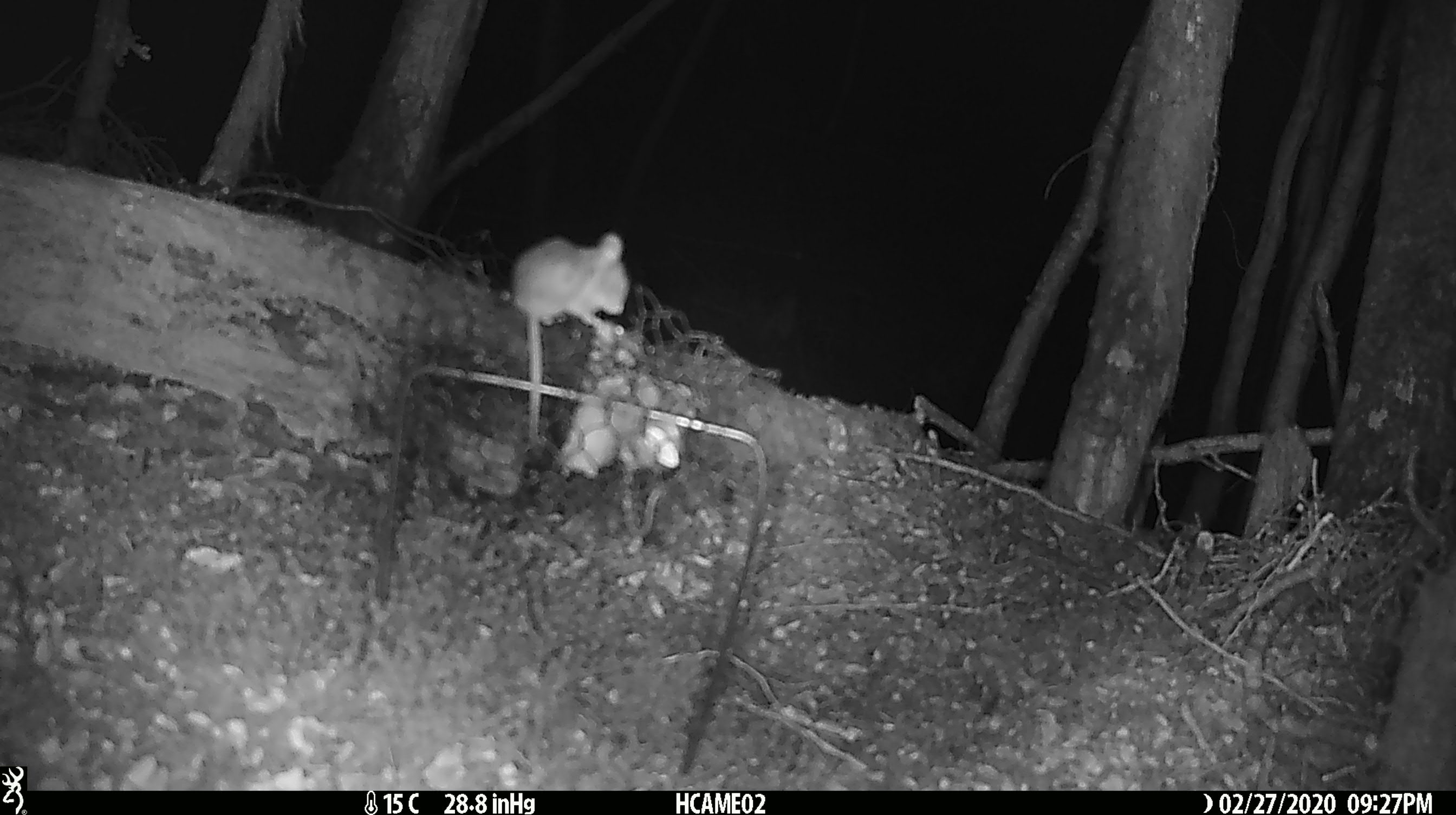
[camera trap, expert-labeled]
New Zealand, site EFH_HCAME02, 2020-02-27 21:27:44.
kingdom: Animalia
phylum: Chordata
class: Mammalia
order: Rodentia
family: Muridae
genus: Mus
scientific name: Mus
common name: mouse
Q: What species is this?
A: Mouse (Mus).